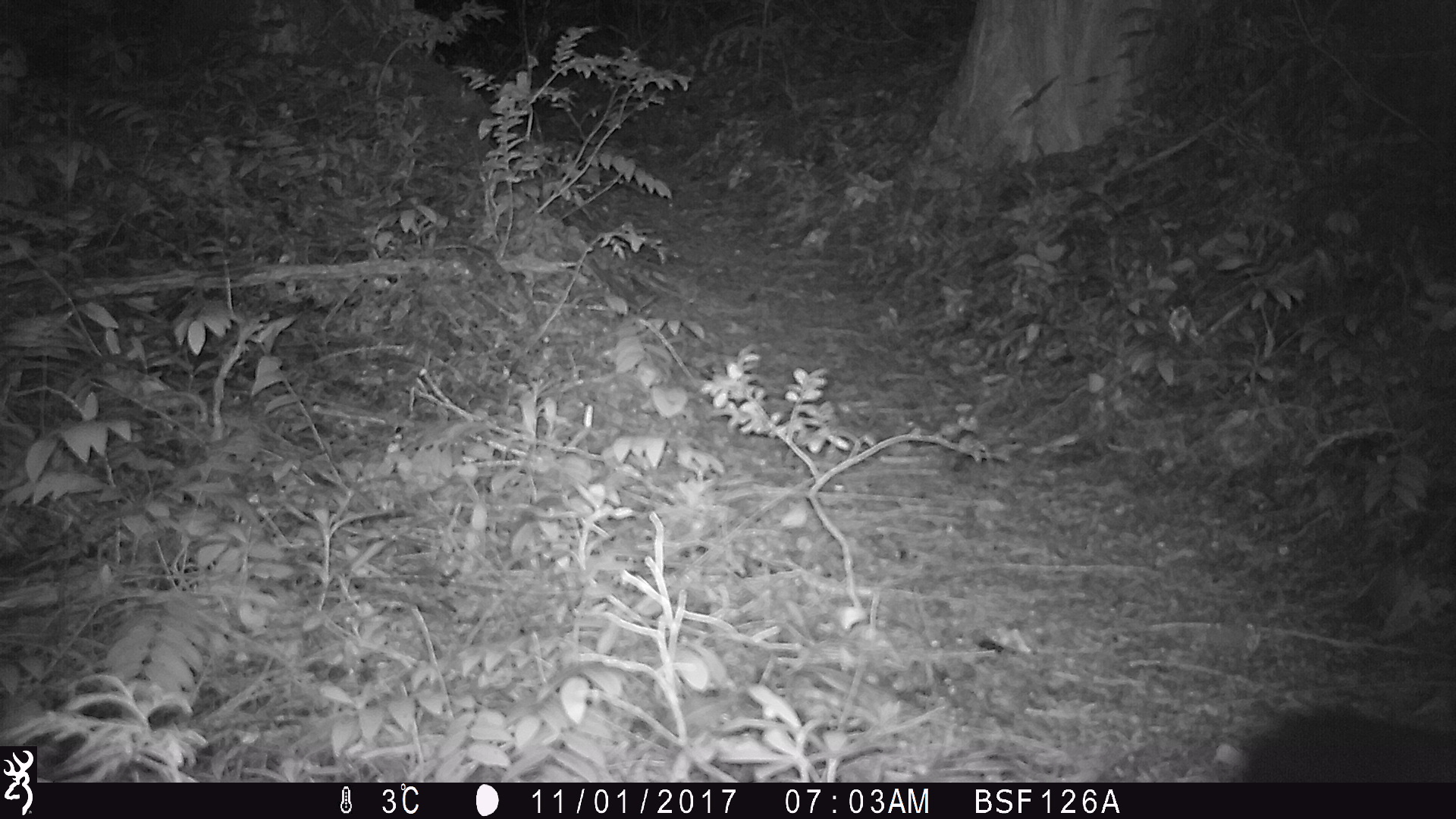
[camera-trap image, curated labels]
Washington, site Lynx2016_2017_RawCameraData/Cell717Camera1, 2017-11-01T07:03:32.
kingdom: Animalia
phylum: Chordata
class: Mammalia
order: Carnivora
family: Mustelidae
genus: Martes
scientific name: Martes americana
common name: american marten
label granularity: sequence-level